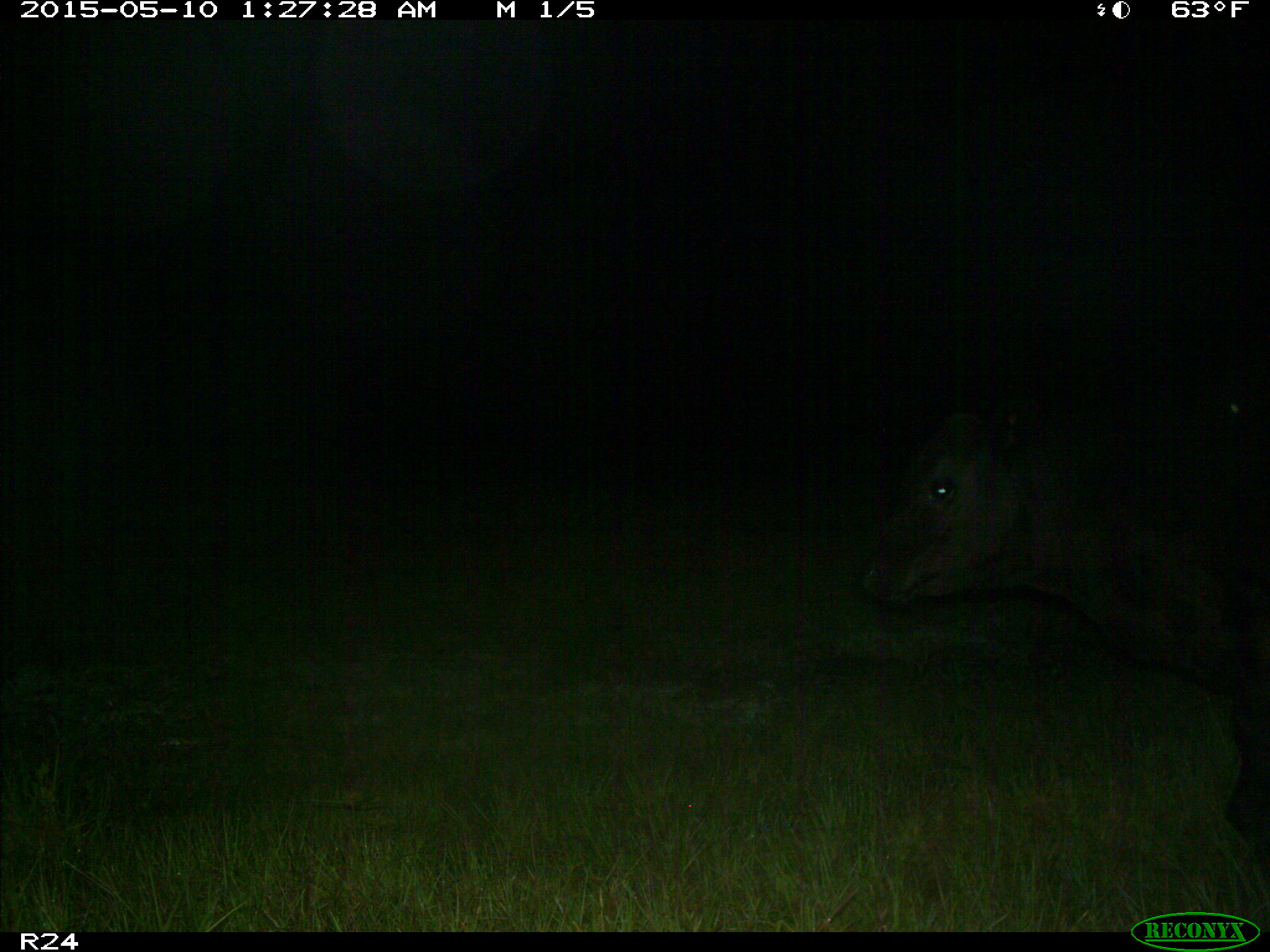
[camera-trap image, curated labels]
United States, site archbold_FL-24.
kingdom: Animalia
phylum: Chordata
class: Mammalia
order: Artiodactyla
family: Bovidae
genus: Bos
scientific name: Bos taurus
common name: domestic cow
Bos taurus (domestic cow).